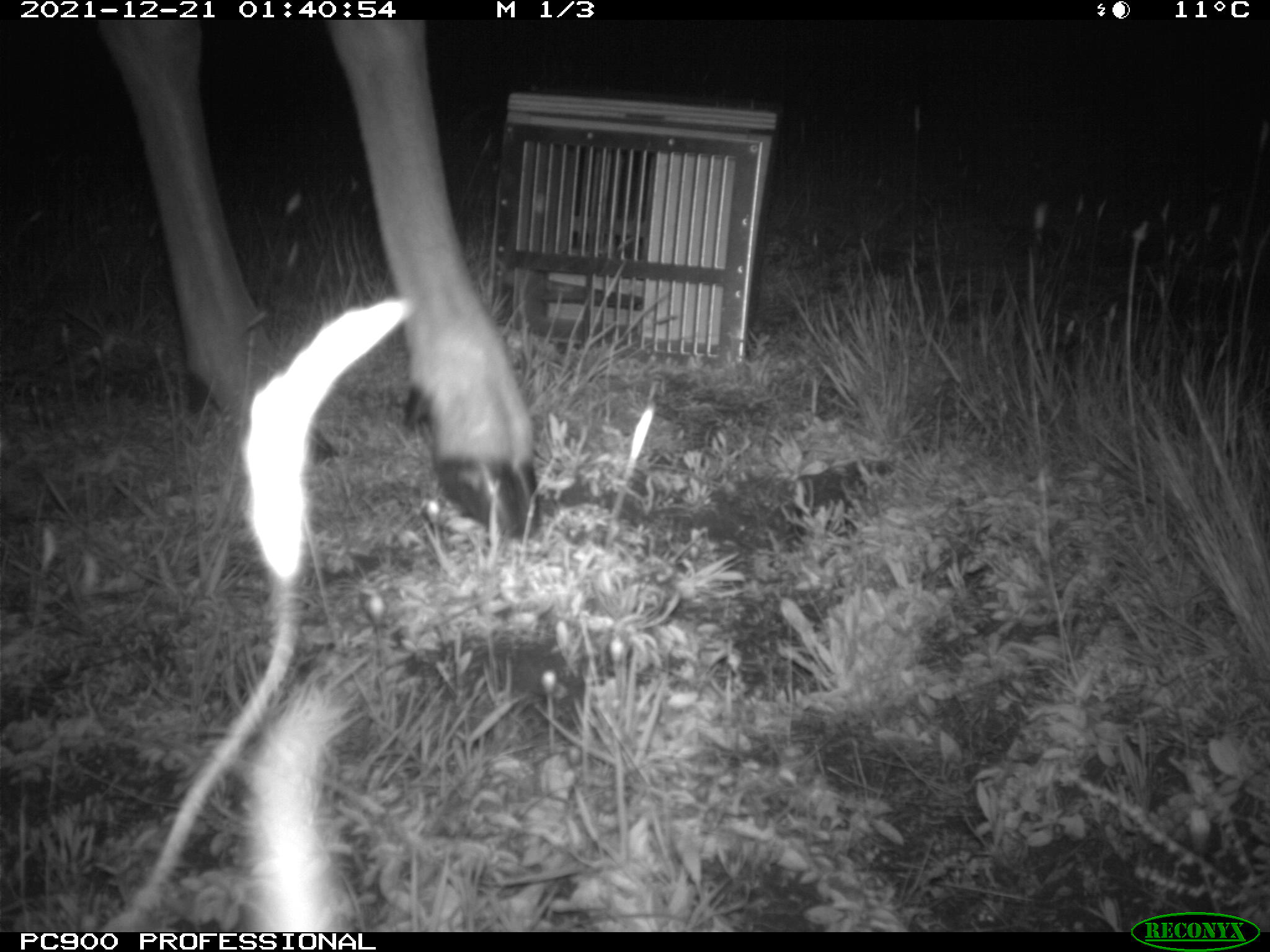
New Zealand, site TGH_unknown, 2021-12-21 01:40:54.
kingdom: Animalia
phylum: Chordata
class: Mammalia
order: Artiodactyla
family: Cervidae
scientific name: Cervidae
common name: deer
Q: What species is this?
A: Deer (Cervidae).